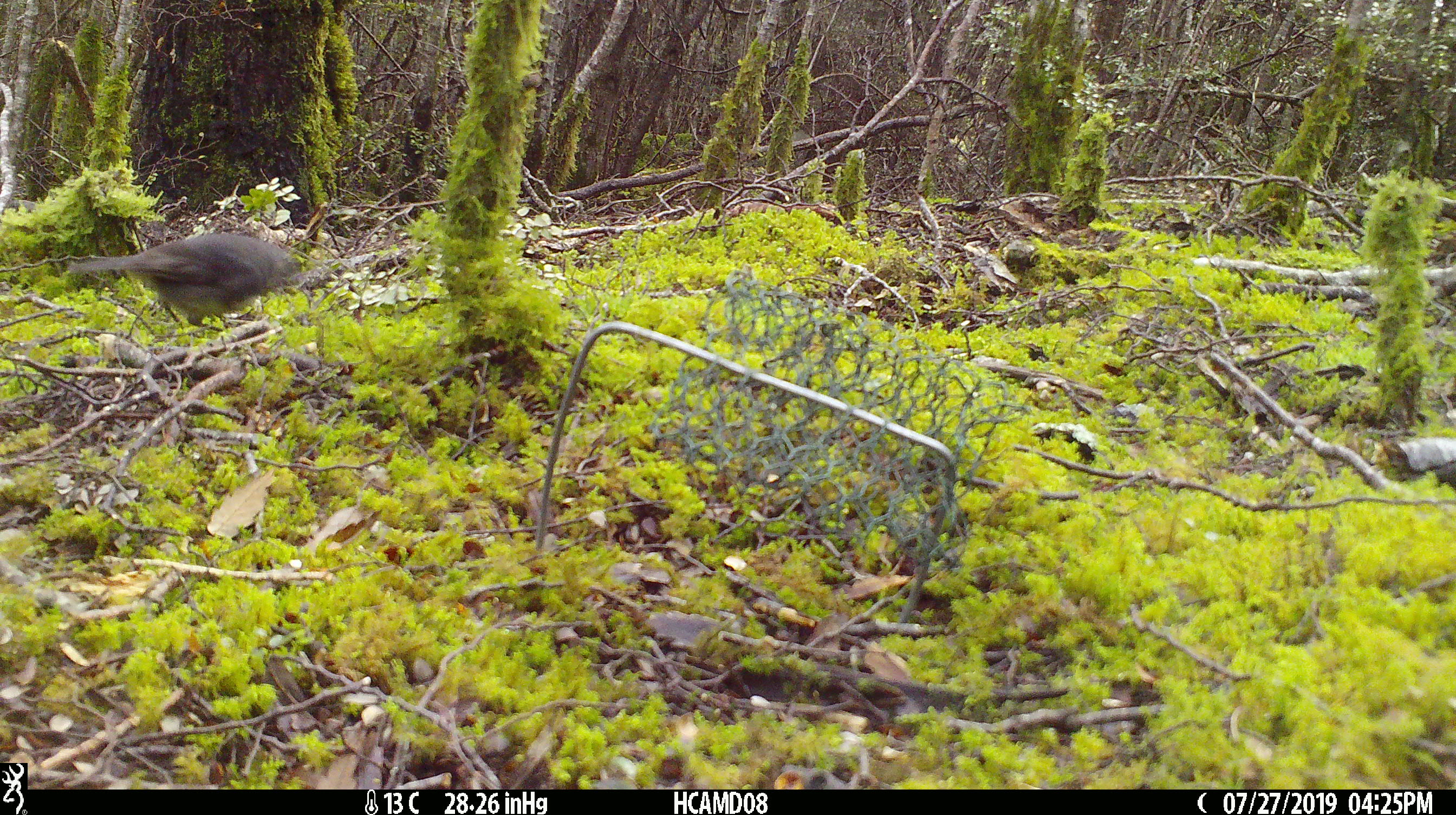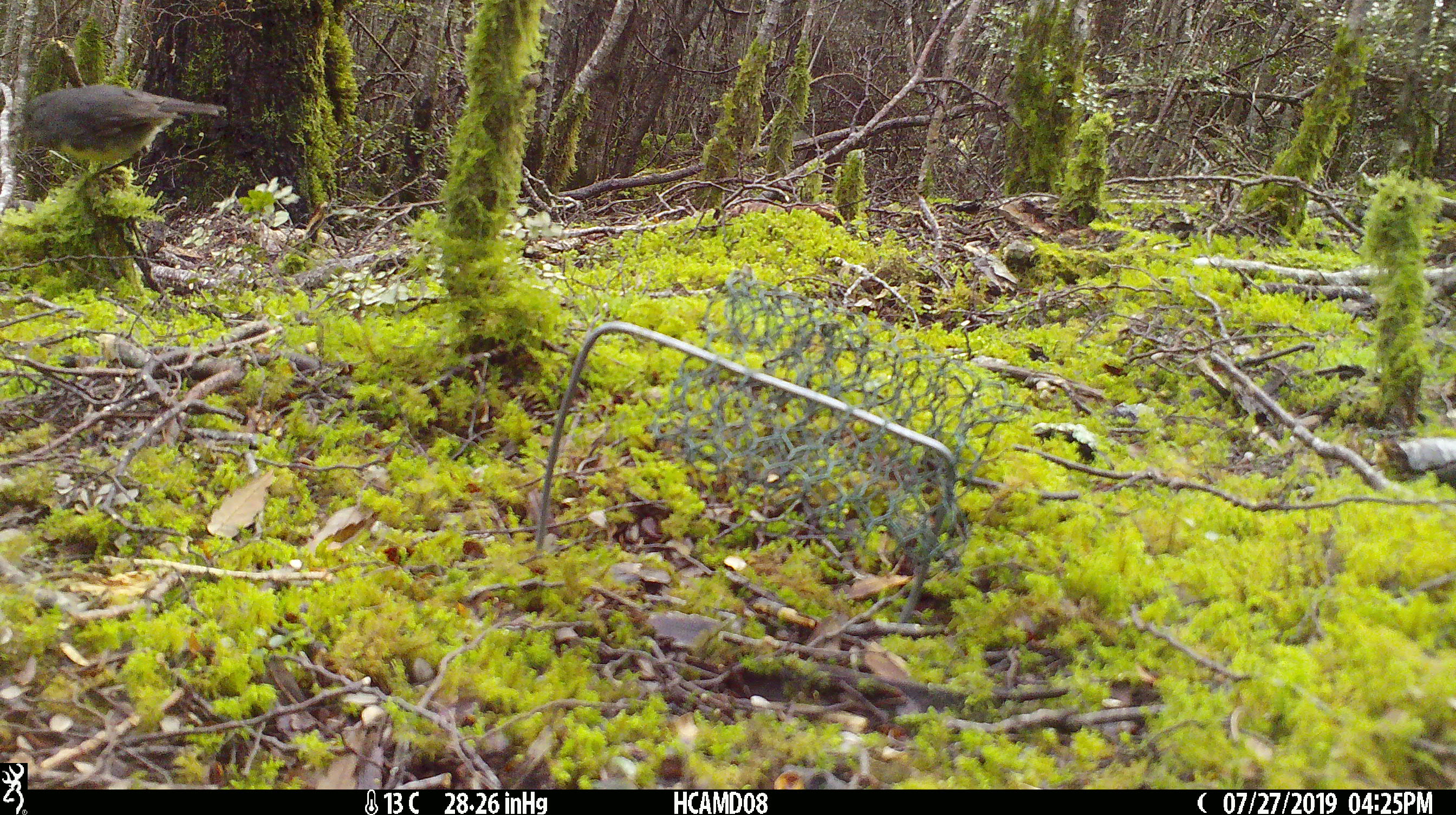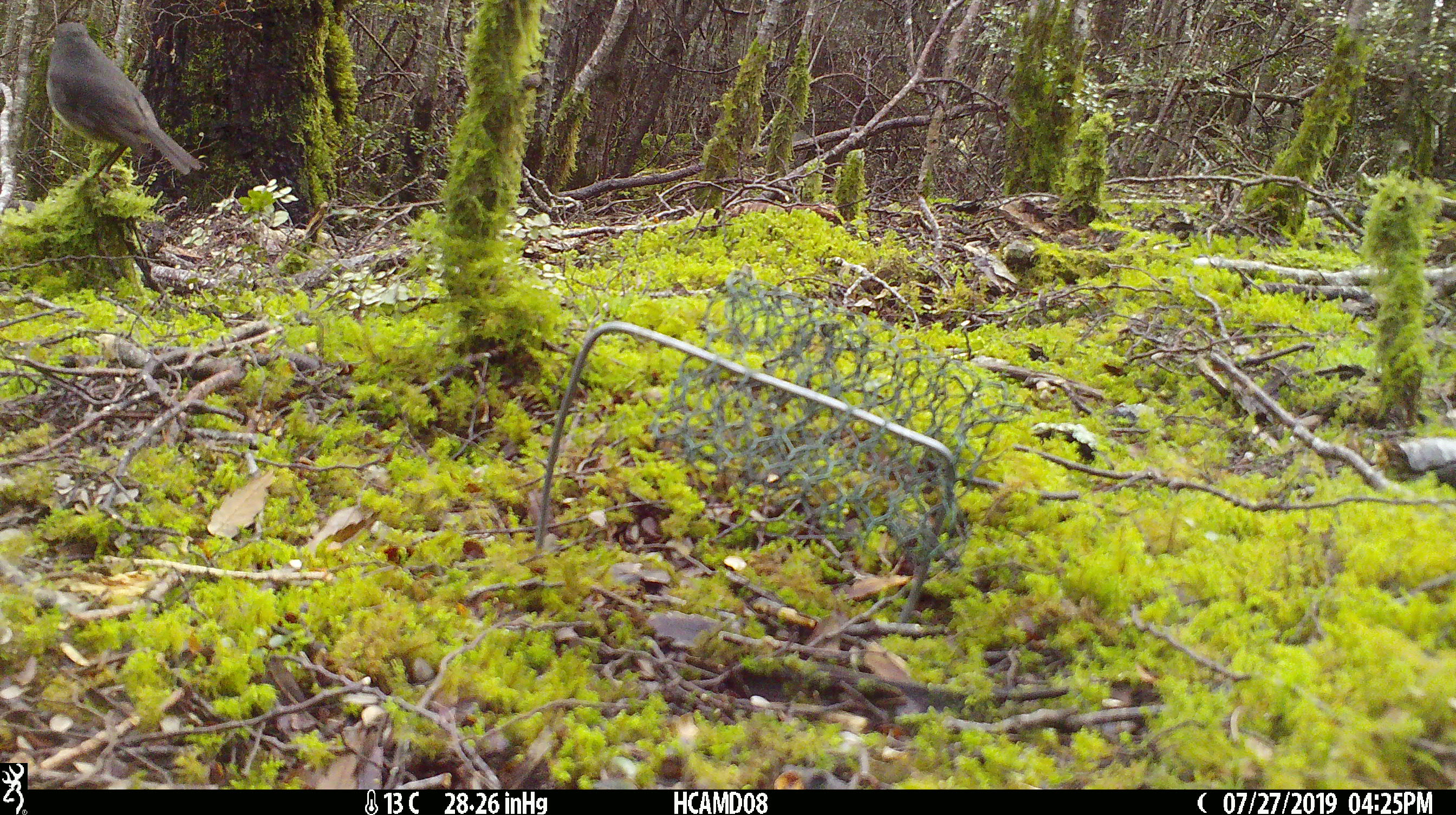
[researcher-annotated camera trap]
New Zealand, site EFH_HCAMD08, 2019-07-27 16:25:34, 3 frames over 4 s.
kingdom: Animalia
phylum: Chordata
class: Aves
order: Passeriformes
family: Petroicidae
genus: Petroica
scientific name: Petroica australis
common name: new zealand robin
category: robin